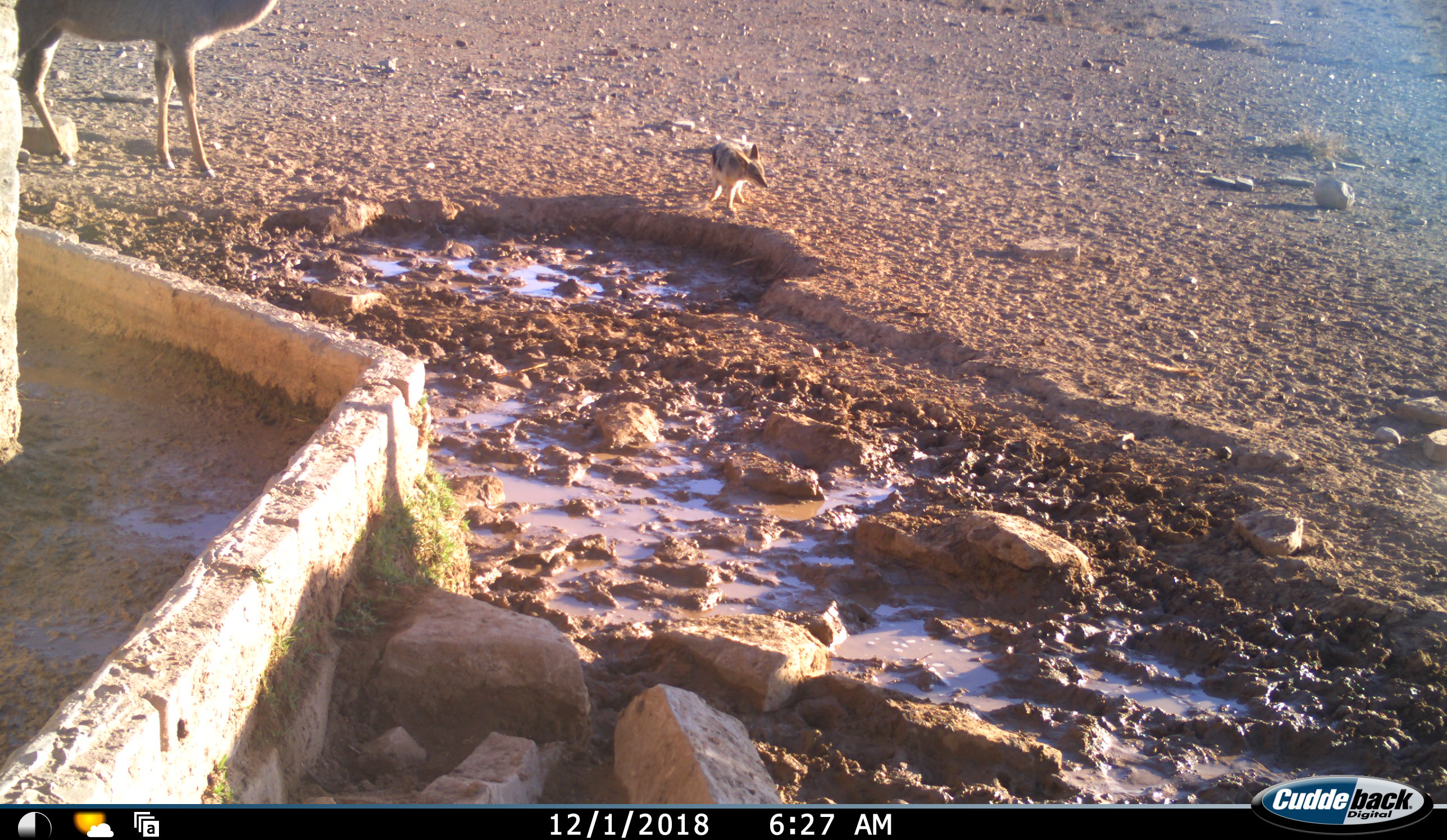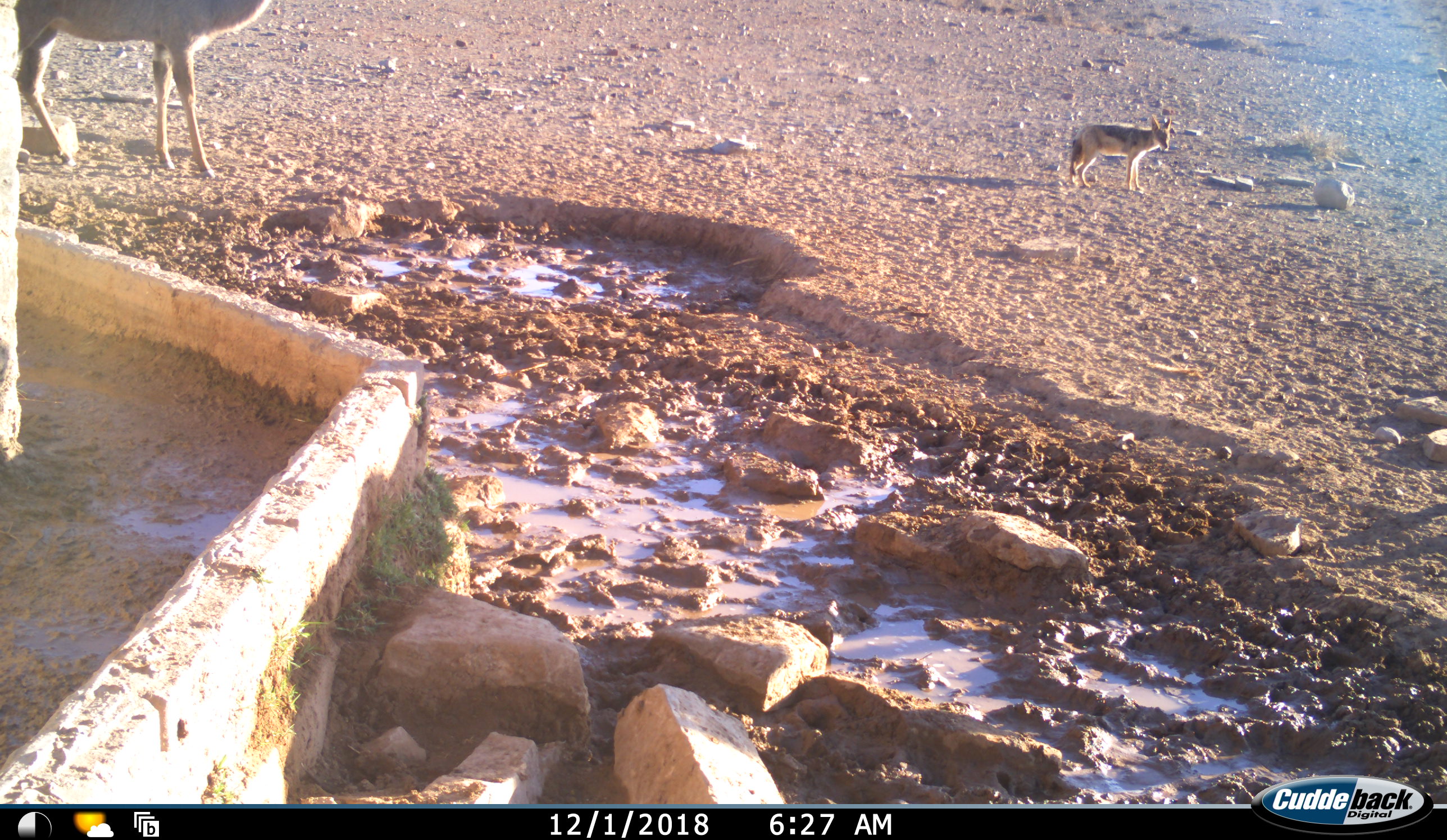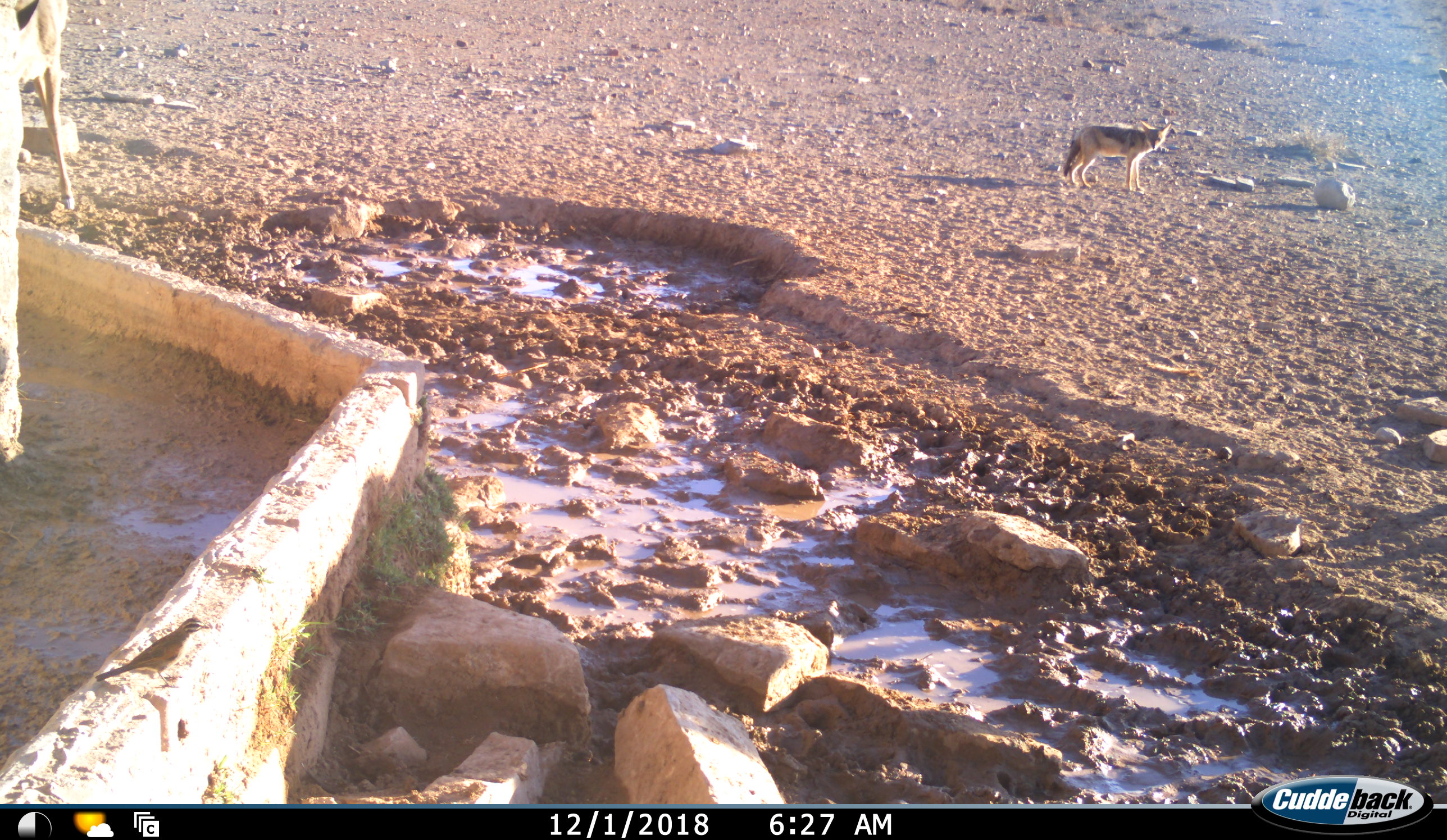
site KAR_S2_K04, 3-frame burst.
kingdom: Animalia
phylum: Chordata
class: Mammalia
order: Carnivora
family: Canidae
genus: Lupulella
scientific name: Lupulella mesomelas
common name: black-backed jackal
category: jackalblackbacked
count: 1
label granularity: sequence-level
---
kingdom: Animalia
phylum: Chordata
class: Mammalia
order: Artiodactyla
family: Bovidae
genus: Tragelaphus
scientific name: Tragelaphus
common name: kudu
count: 1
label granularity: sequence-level